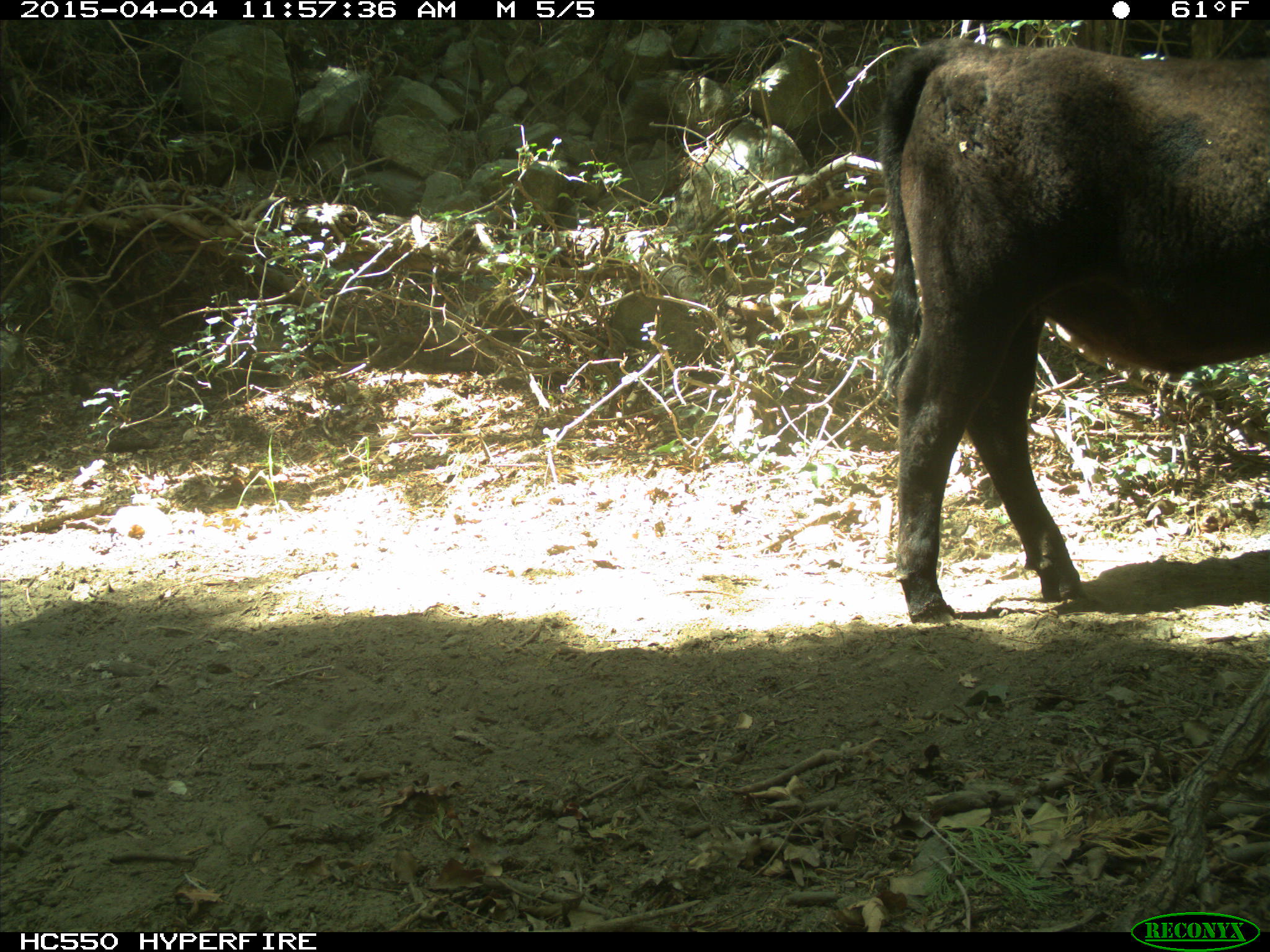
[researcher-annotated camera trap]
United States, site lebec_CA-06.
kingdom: Animalia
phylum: Chordata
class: Mammalia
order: Artiodactyla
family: Bovidae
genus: Bos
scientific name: Bos taurus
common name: domestic cow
Bos taurus (domestic cow).